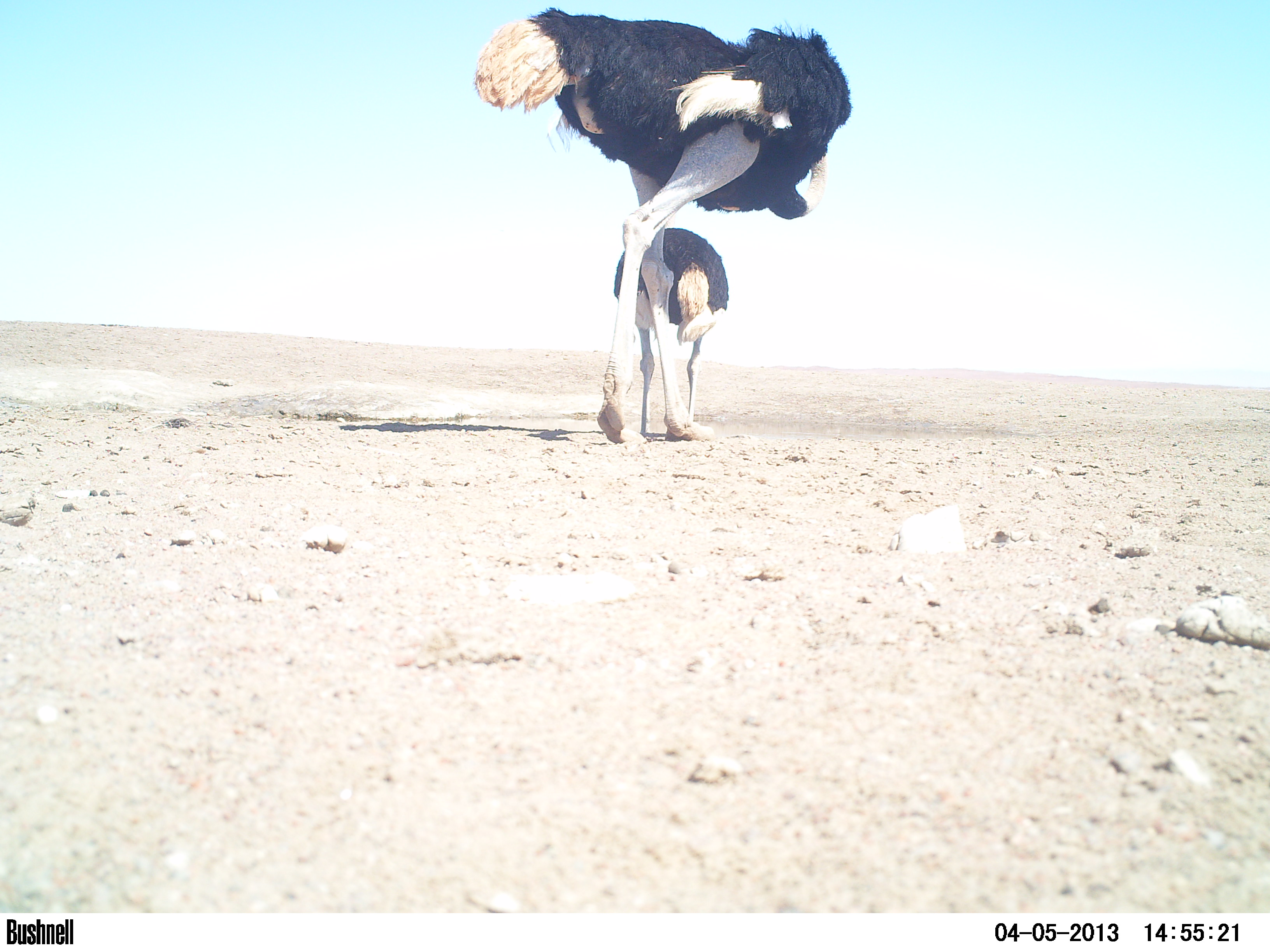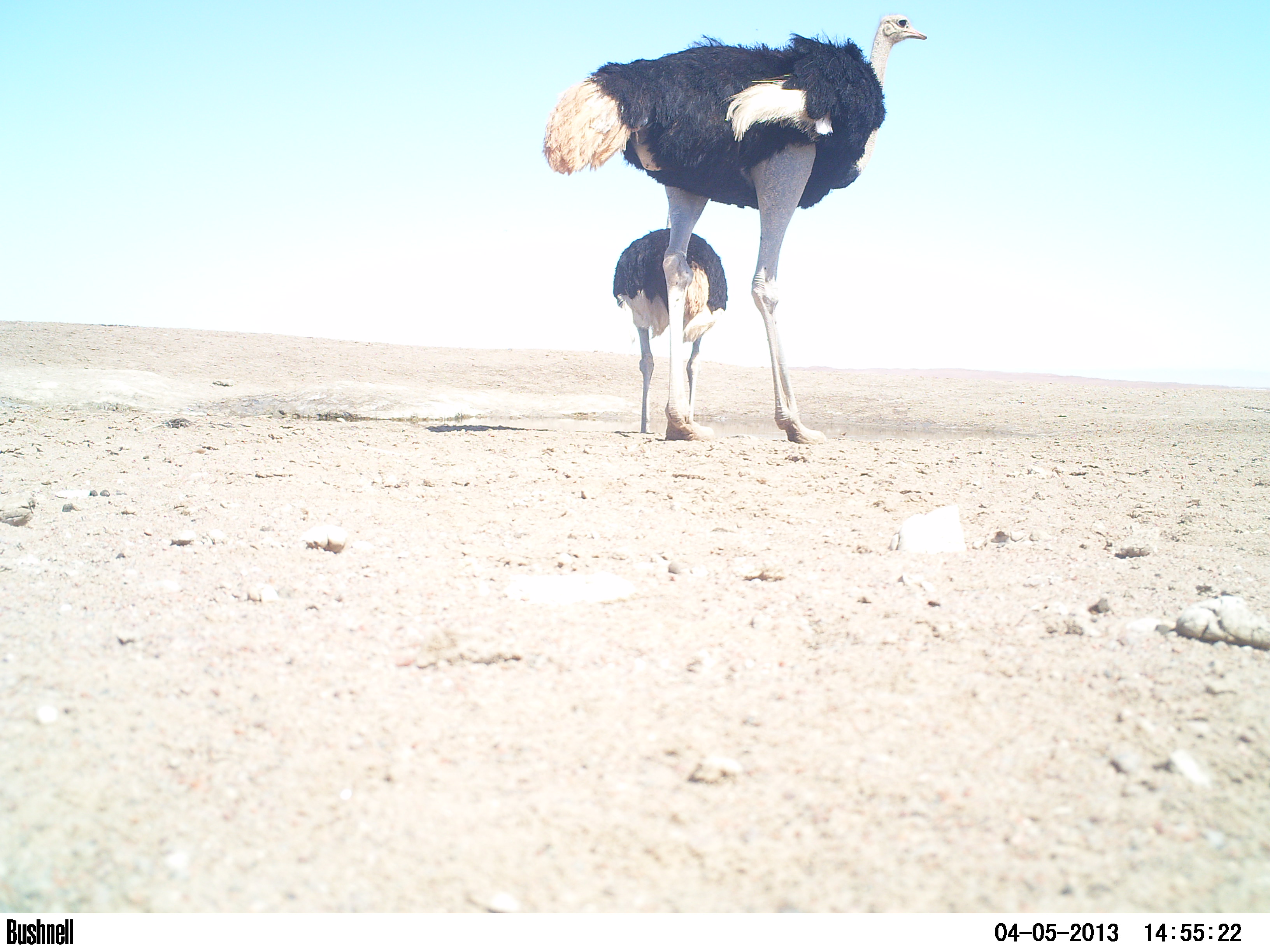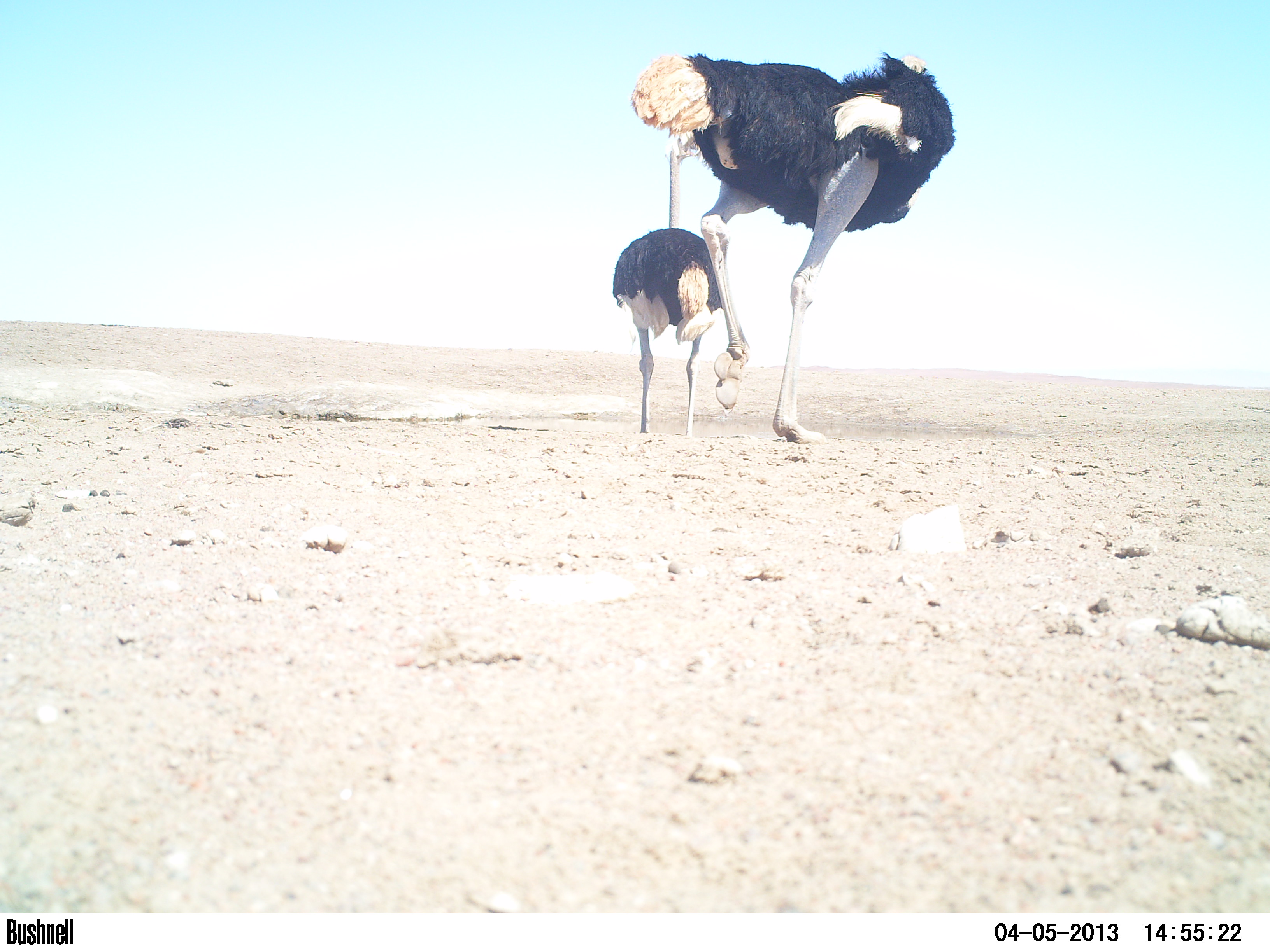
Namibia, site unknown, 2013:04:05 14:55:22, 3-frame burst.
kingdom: Animalia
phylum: Chordata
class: Aves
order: Struthioniformes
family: Struthionidae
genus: Struthio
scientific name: Struthio camelus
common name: common ostrich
Struthio camelus (common ostrich).